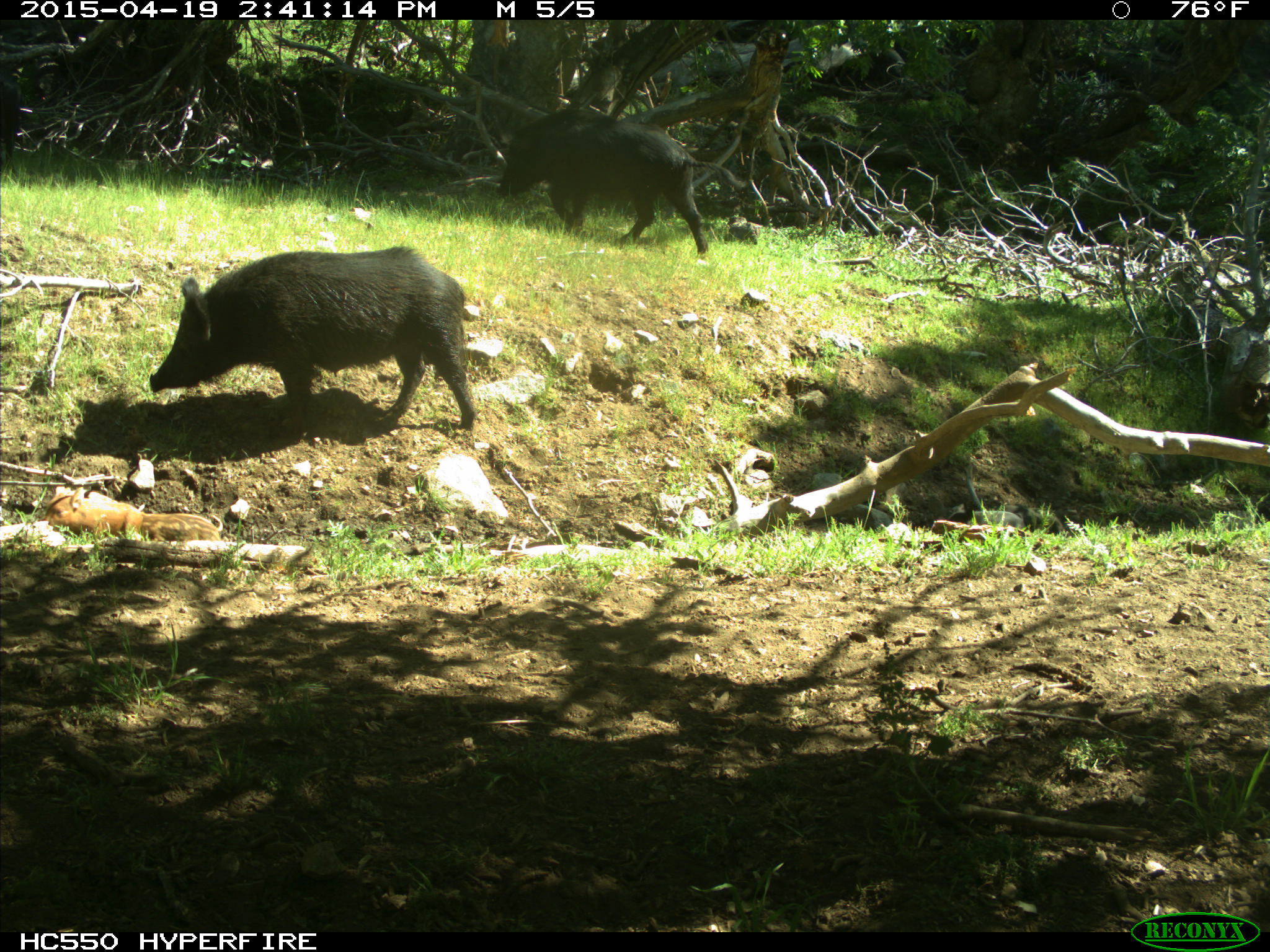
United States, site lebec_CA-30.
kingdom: Animalia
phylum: Chordata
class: Mammalia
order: Artiodactyla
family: Suidae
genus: Sus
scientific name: Sus scrofa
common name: wild boar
Sus scrofa (wild boar).